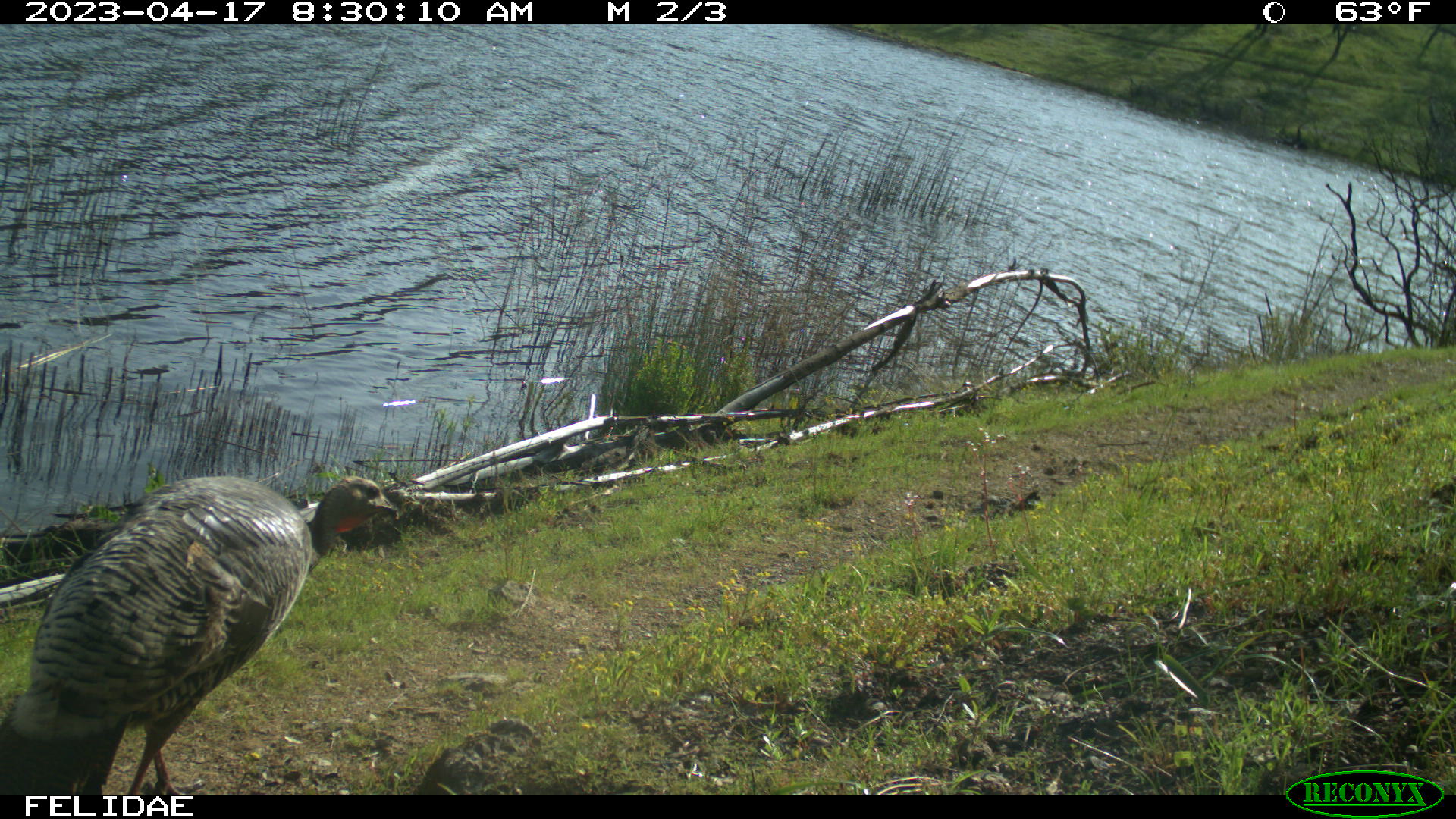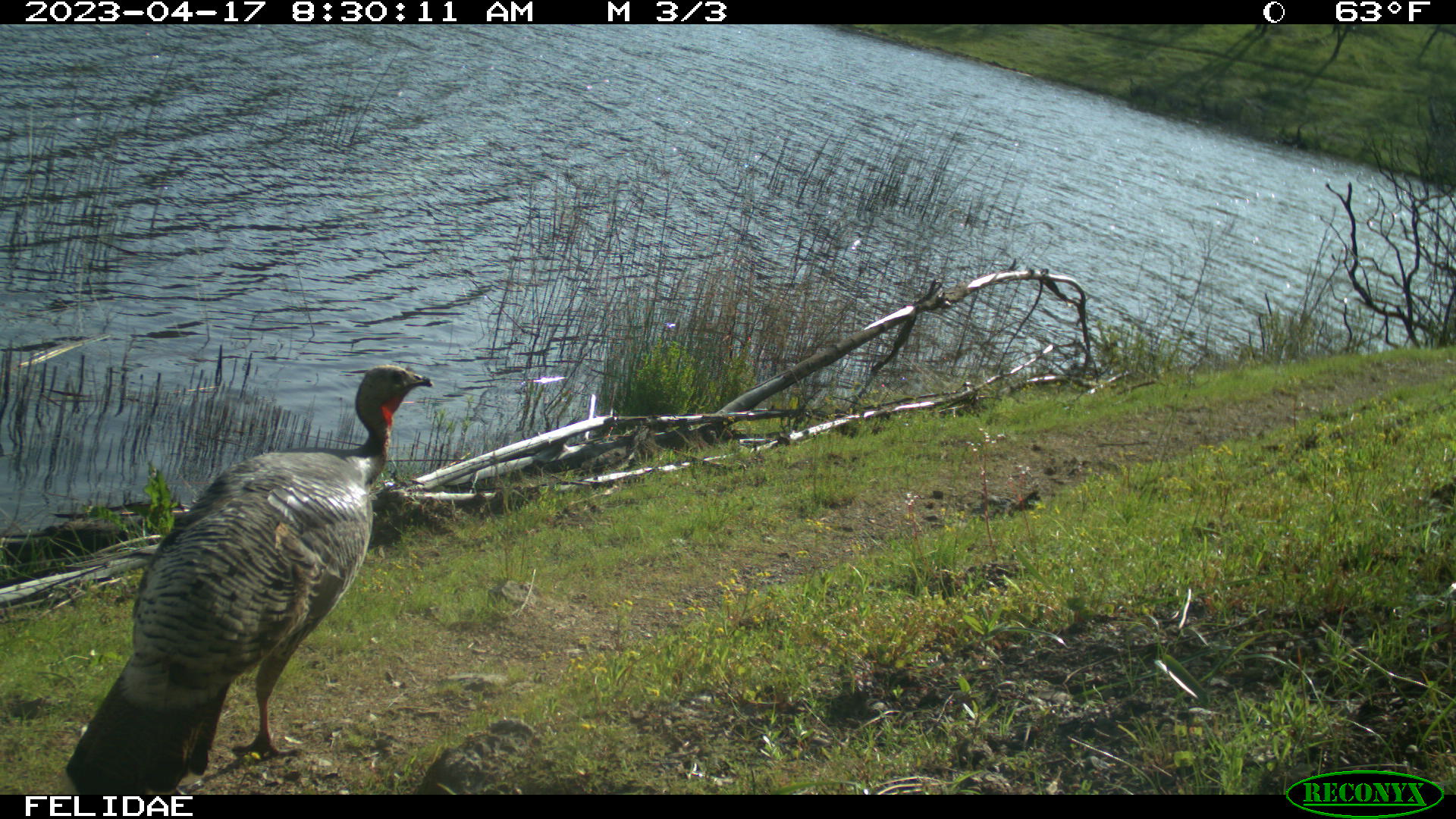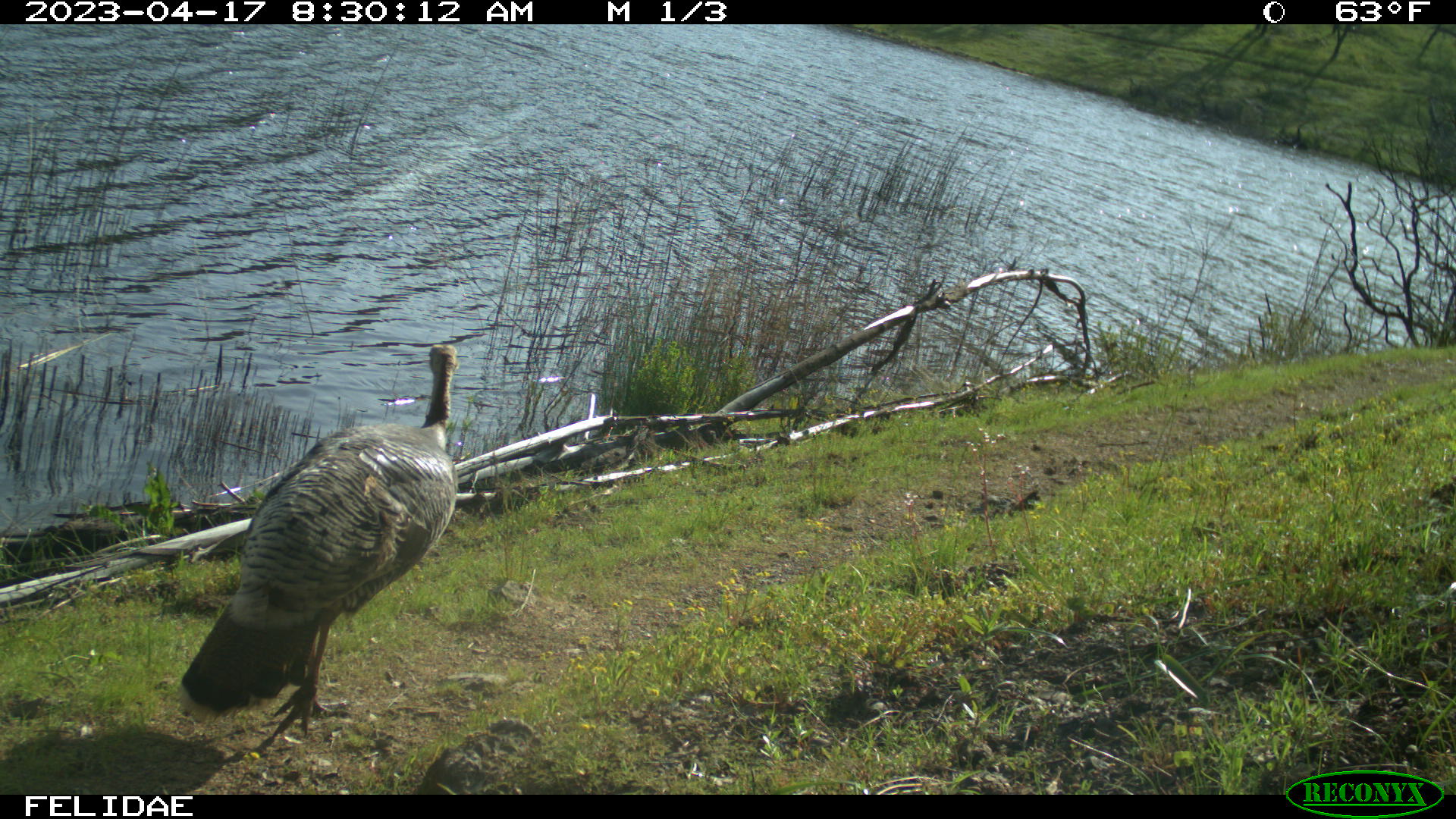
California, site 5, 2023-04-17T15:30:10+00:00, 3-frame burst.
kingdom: Animalia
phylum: Chordata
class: Aves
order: Galliformes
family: Phasianidae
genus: Meleagris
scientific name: Meleagris gallopavo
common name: turkey